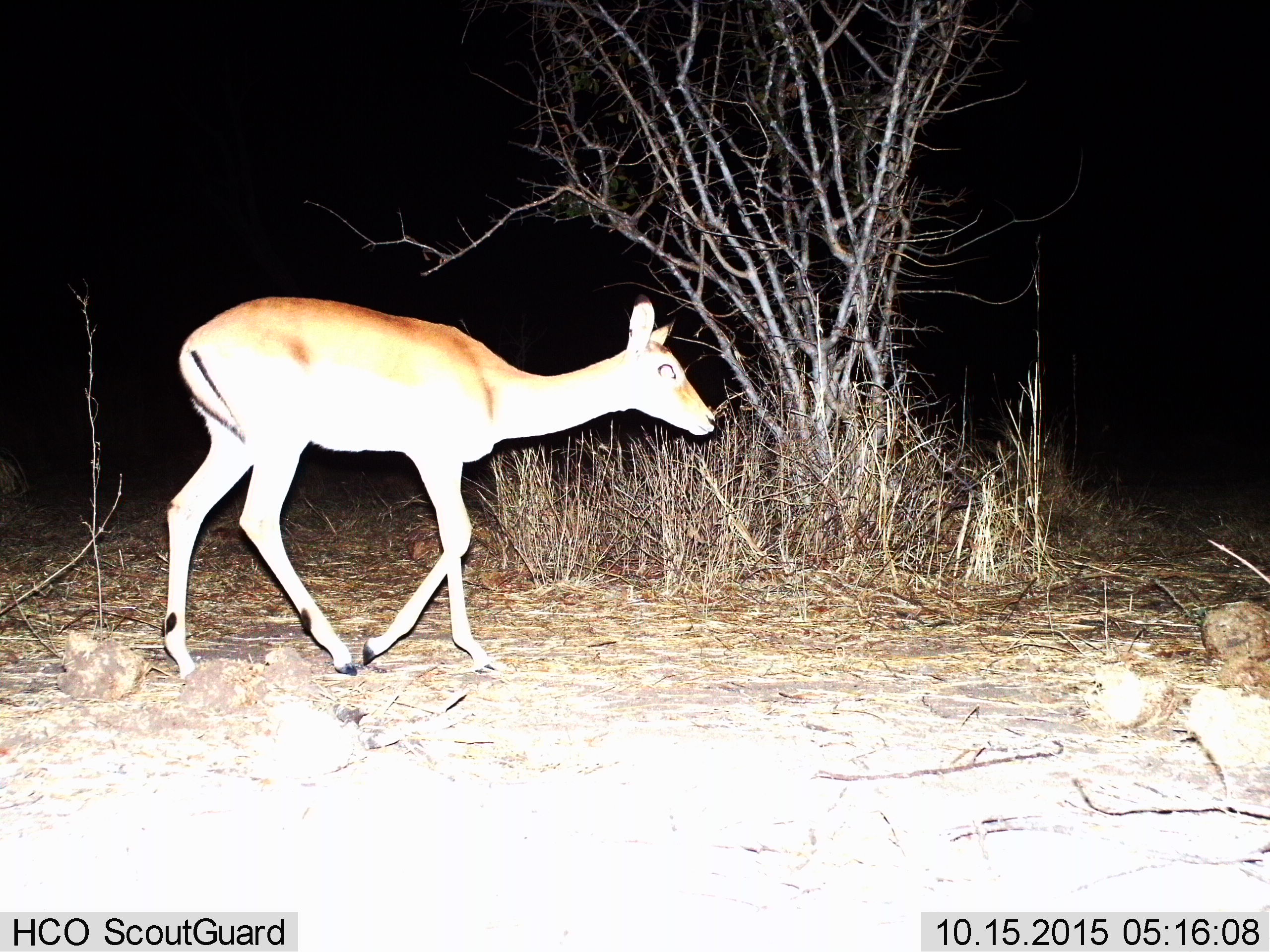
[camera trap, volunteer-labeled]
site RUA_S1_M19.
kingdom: Animalia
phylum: Chordata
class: Mammalia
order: Artiodactyla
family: Bovidae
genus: Aepyceros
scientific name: Aepyceros melampus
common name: impala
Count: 1.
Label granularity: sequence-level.